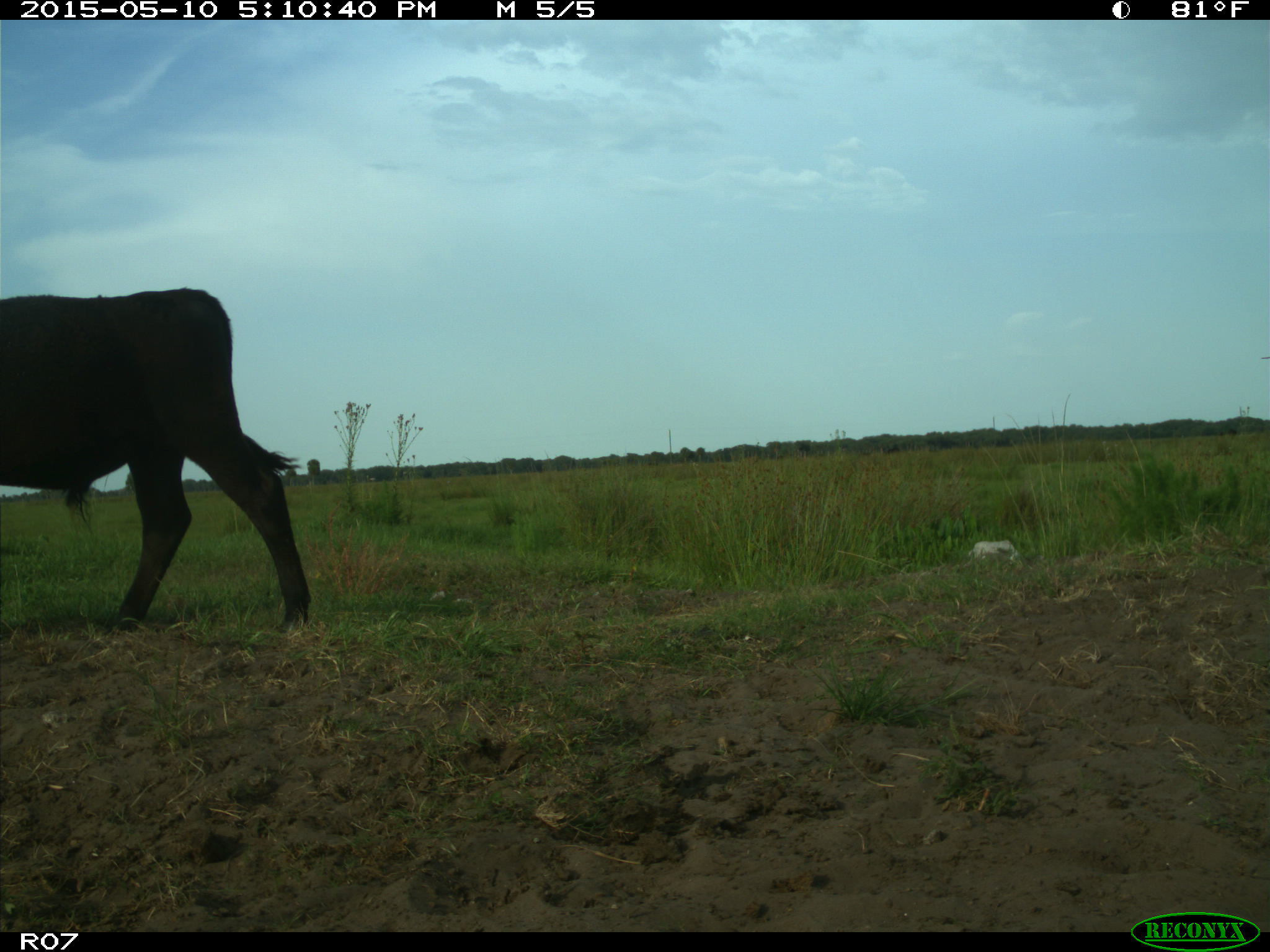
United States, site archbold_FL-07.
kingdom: Animalia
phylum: Chordata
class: Mammalia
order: Artiodactyla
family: Bovidae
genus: Bos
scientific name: Bos taurus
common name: domestic cow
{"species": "Bos taurus (domestic cow)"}